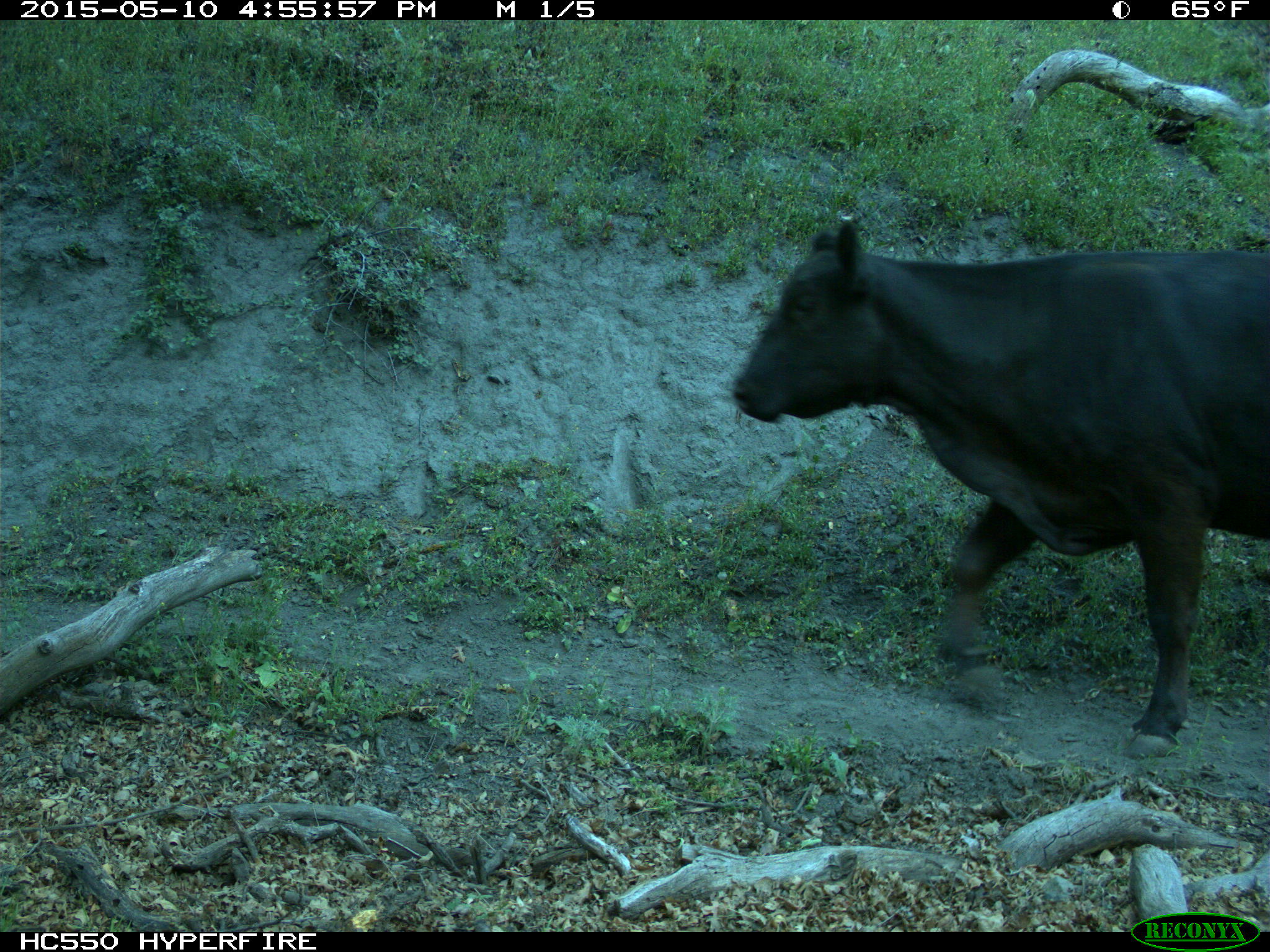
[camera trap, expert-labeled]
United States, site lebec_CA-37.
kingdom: Animalia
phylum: Chordata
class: Mammalia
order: Artiodactyla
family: Bovidae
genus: Bos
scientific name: Bos taurus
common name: domestic cow